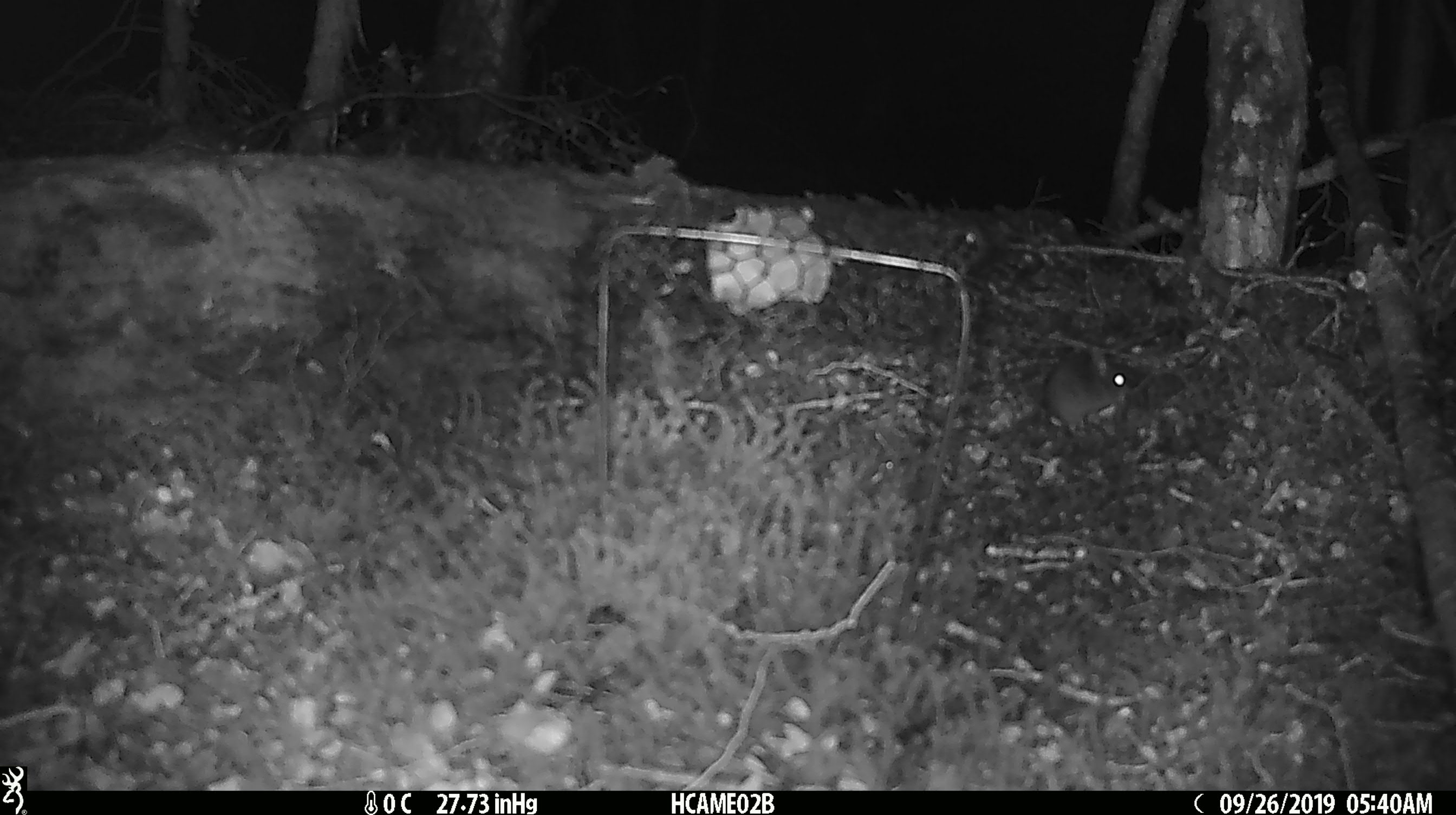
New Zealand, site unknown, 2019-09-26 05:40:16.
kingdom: Animalia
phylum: Chordata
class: Mammalia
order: Rodentia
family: Muridae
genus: Mus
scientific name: Mus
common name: mouse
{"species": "mouse (Mus)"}